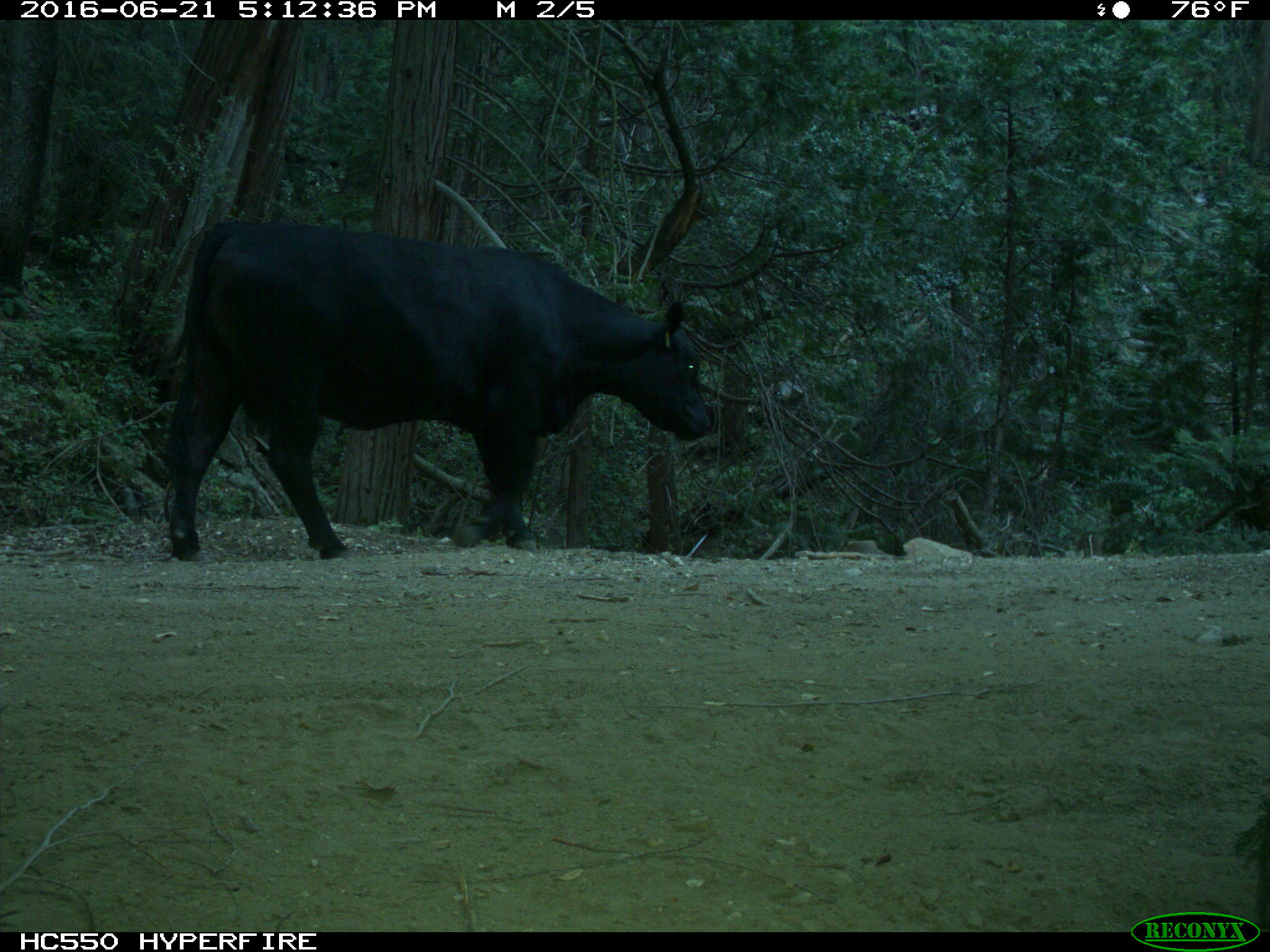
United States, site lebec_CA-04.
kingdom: Animalia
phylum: Chordata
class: Mammalia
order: Artiodactyla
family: Bovidae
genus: Bos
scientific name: Bos taurus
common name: domestic cow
Bos taurus (domestic cow).